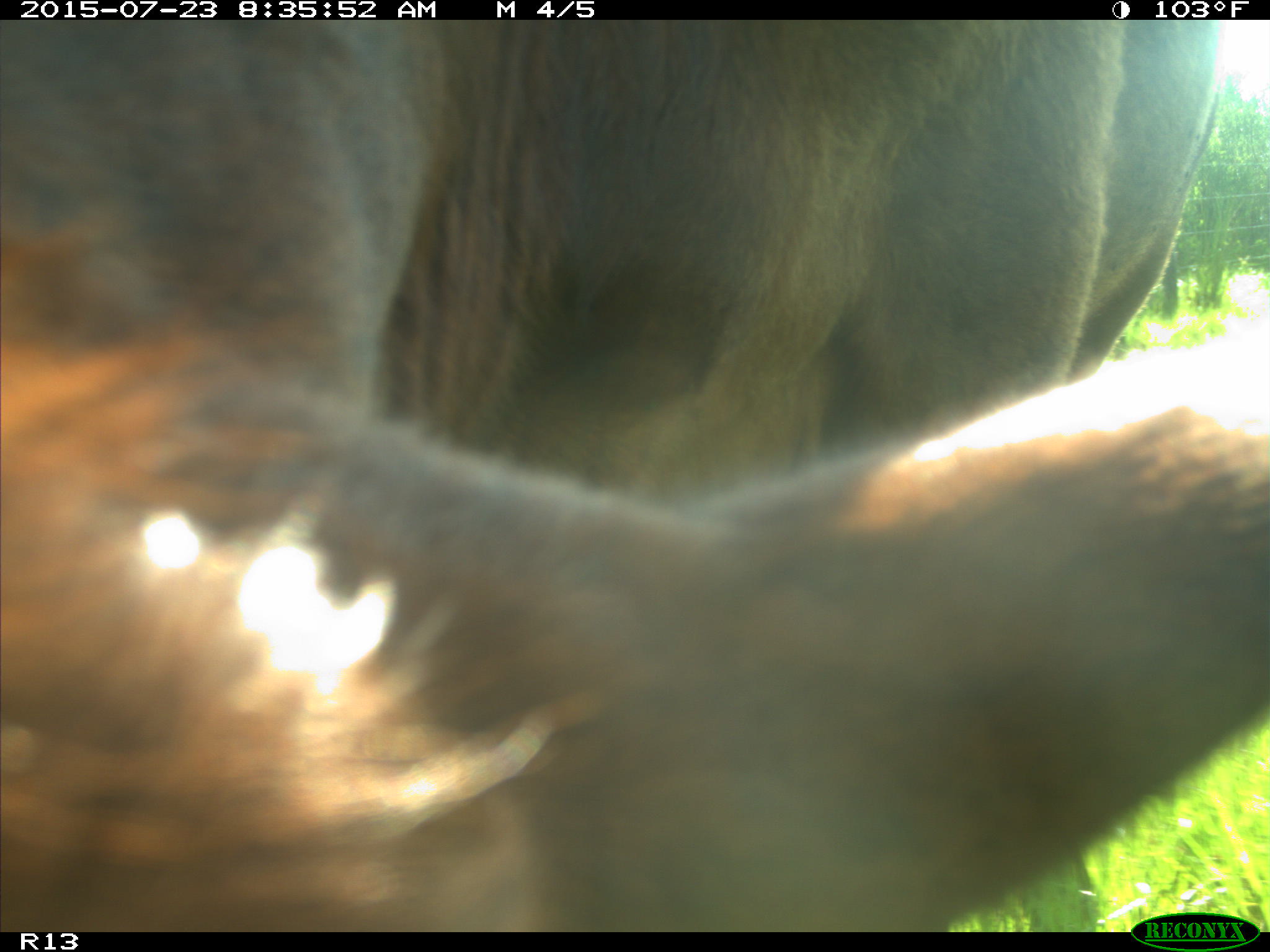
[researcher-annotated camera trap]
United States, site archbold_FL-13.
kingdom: Animalia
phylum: Chordata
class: Mammalia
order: Artiodactyla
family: Bovidae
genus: Bos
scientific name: Bos taurus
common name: domestic cow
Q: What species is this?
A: Bos taurus (domestic cow).